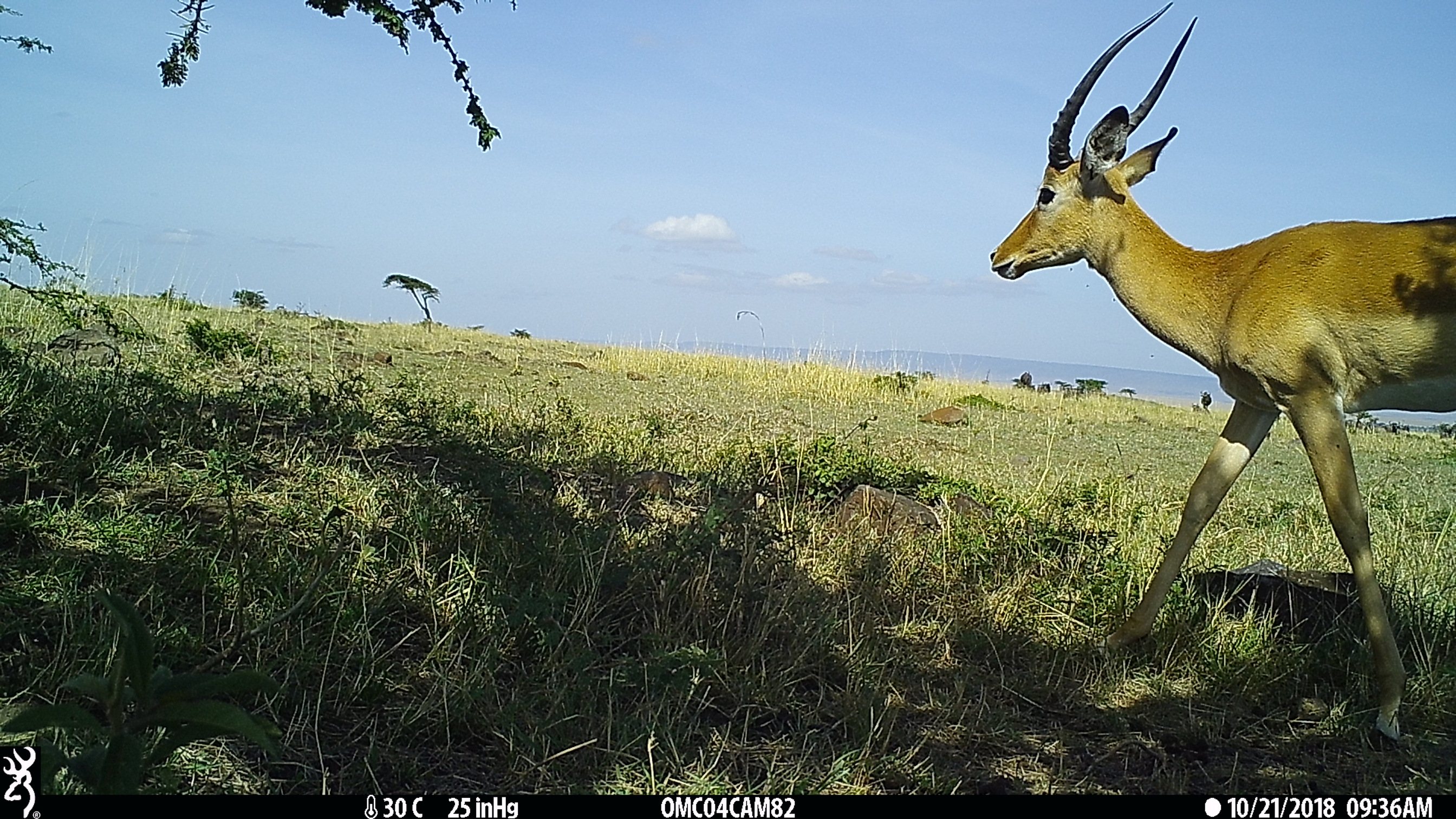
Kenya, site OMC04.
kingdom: Animalia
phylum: Chordata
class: Mammalia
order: Artiodactyla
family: Bovidae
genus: Aepyceros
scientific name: Aepyceros melampus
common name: impala